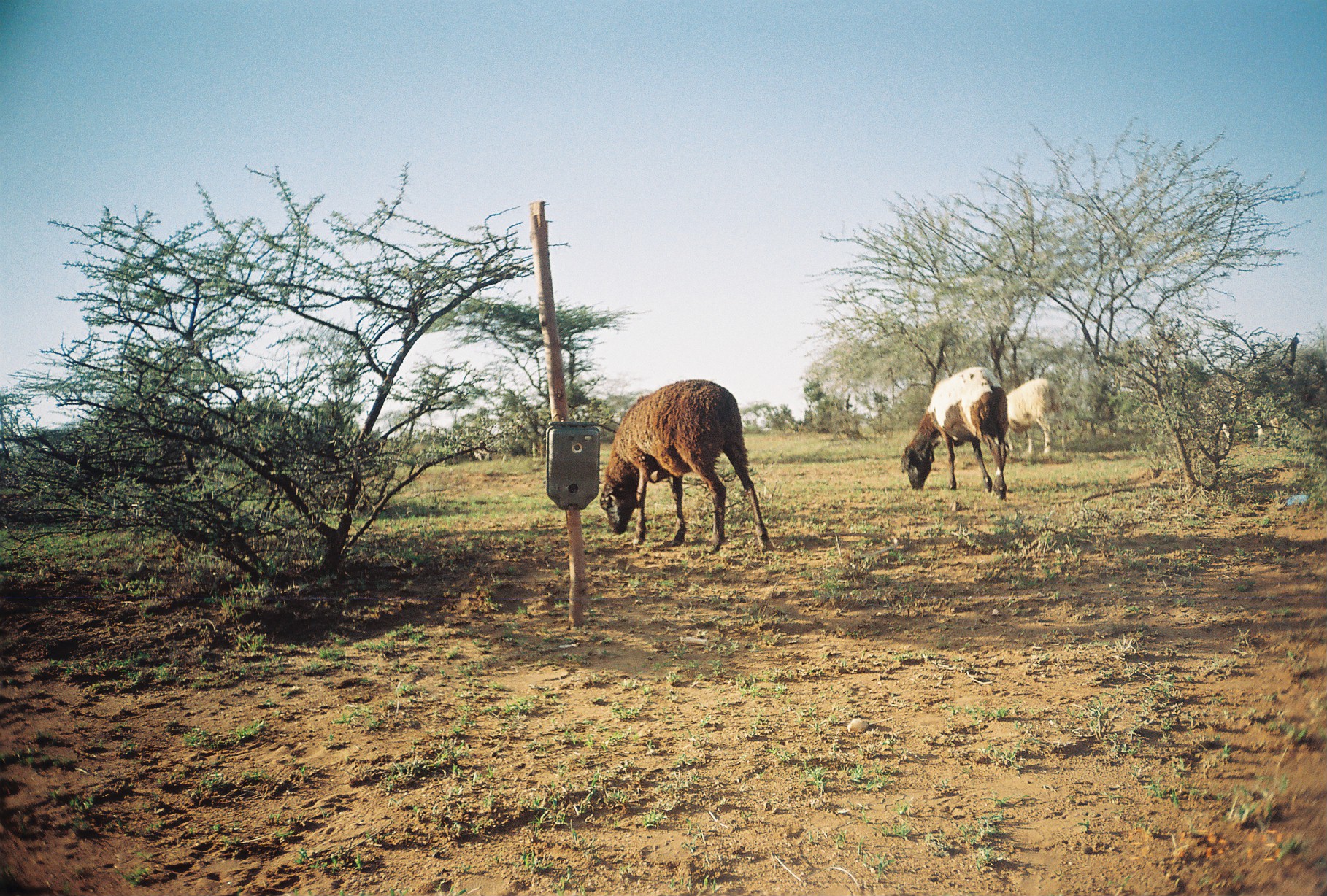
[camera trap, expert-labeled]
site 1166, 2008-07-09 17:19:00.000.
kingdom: Animalia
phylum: Chordata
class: Mammalia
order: Artiodactyla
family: Bovidae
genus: Ovis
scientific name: Ovis aries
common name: domestic sheep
Ovis aries (domestic sheep), count 3.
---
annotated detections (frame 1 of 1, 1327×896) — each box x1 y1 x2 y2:
ovis aries: 598 379 776 554; 900 365 1008 500; 1004 377 1070 456